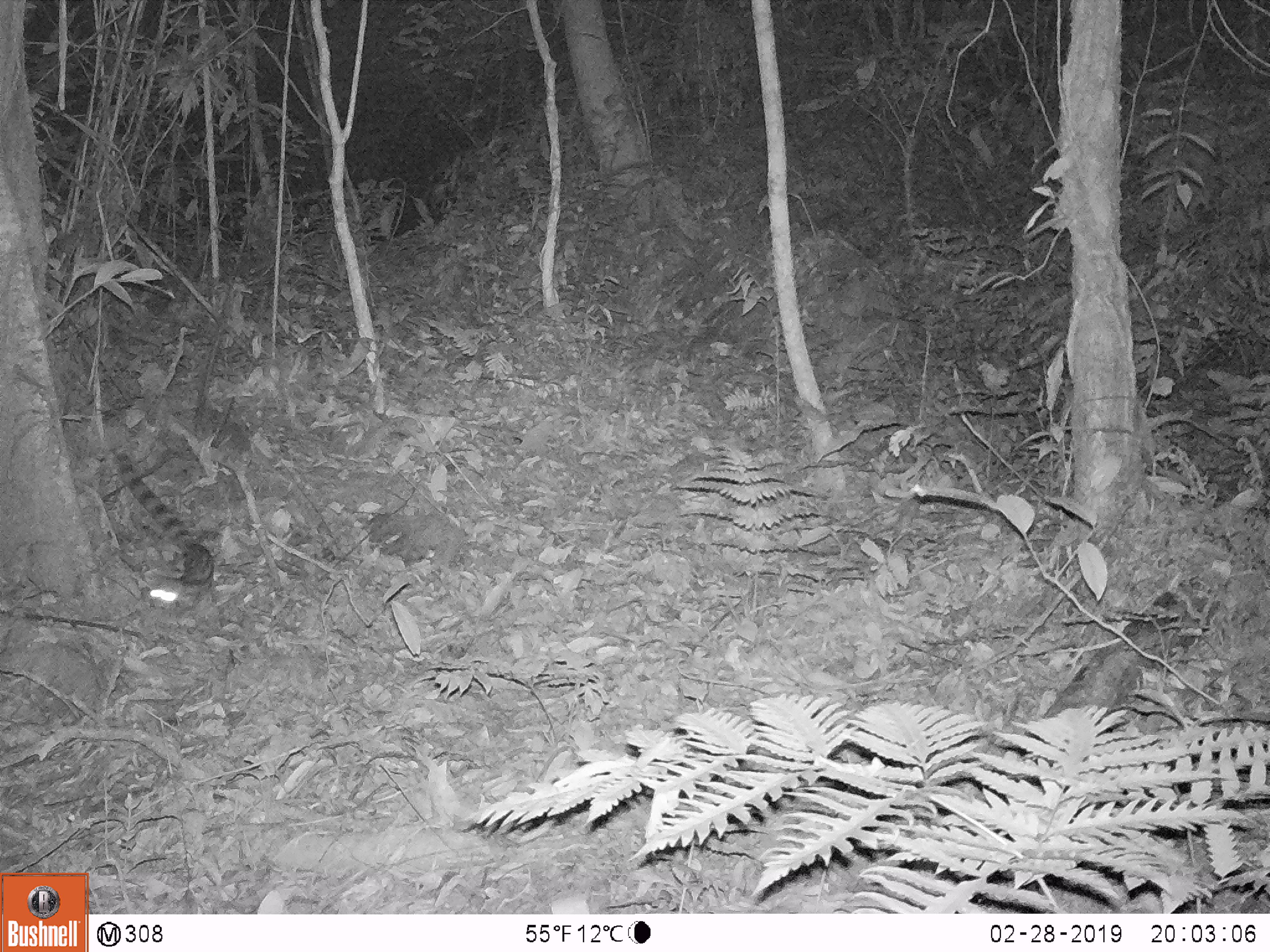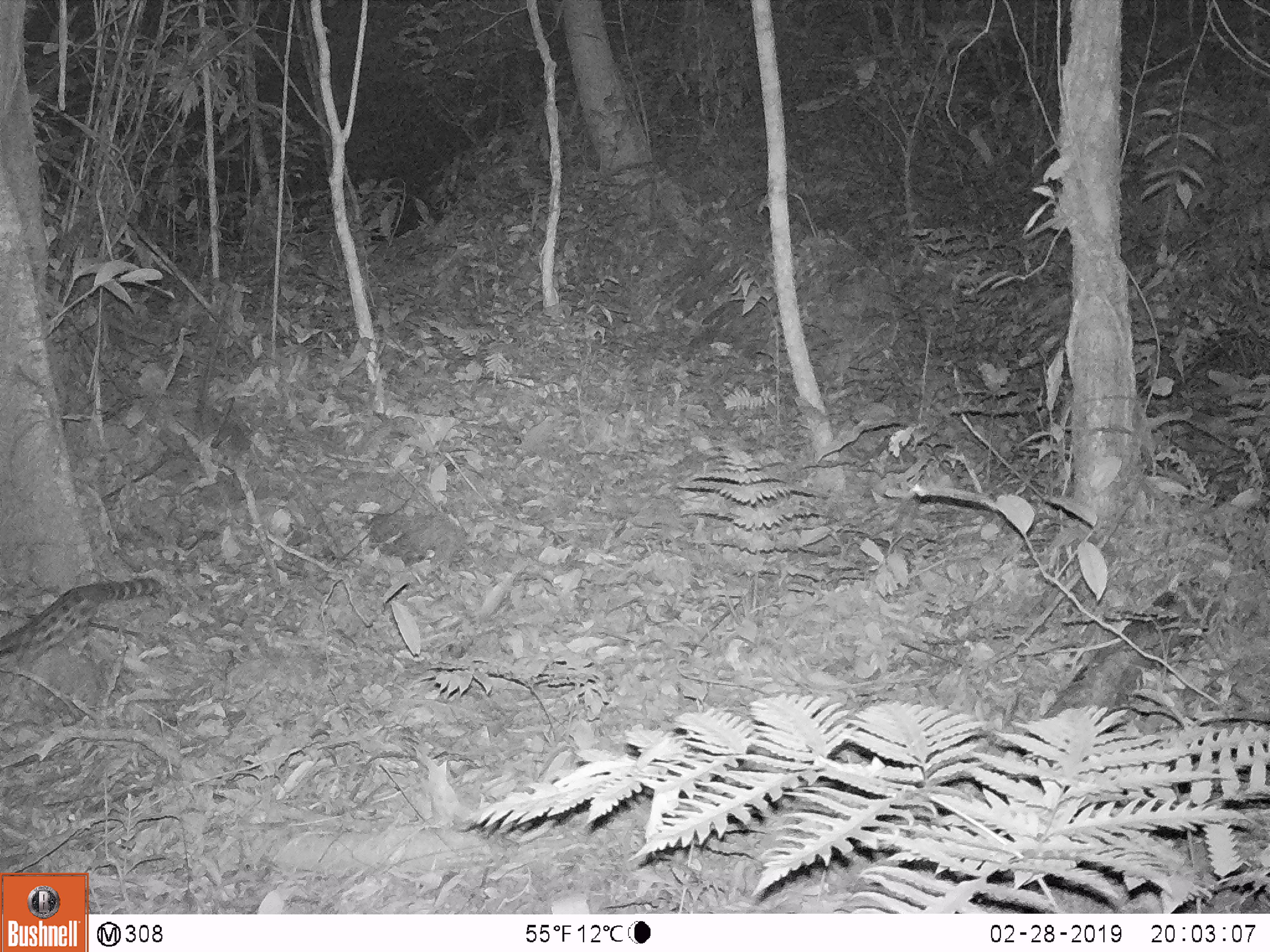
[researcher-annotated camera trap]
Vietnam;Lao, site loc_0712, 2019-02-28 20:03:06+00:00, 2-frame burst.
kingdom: Animalia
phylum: Chordata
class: Mammalia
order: Carnivora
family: Prionodontidae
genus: Prionodon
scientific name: Prionodon pardicolor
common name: spotted linsang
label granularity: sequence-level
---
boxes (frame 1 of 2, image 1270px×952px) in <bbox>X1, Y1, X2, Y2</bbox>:
spotted linsang: <bbox>113, 450, 216, 604</bbox>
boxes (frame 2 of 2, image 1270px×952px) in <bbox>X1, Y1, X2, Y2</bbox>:
spotted linsang: <bbox>0, 576, 164, 658</bbox>